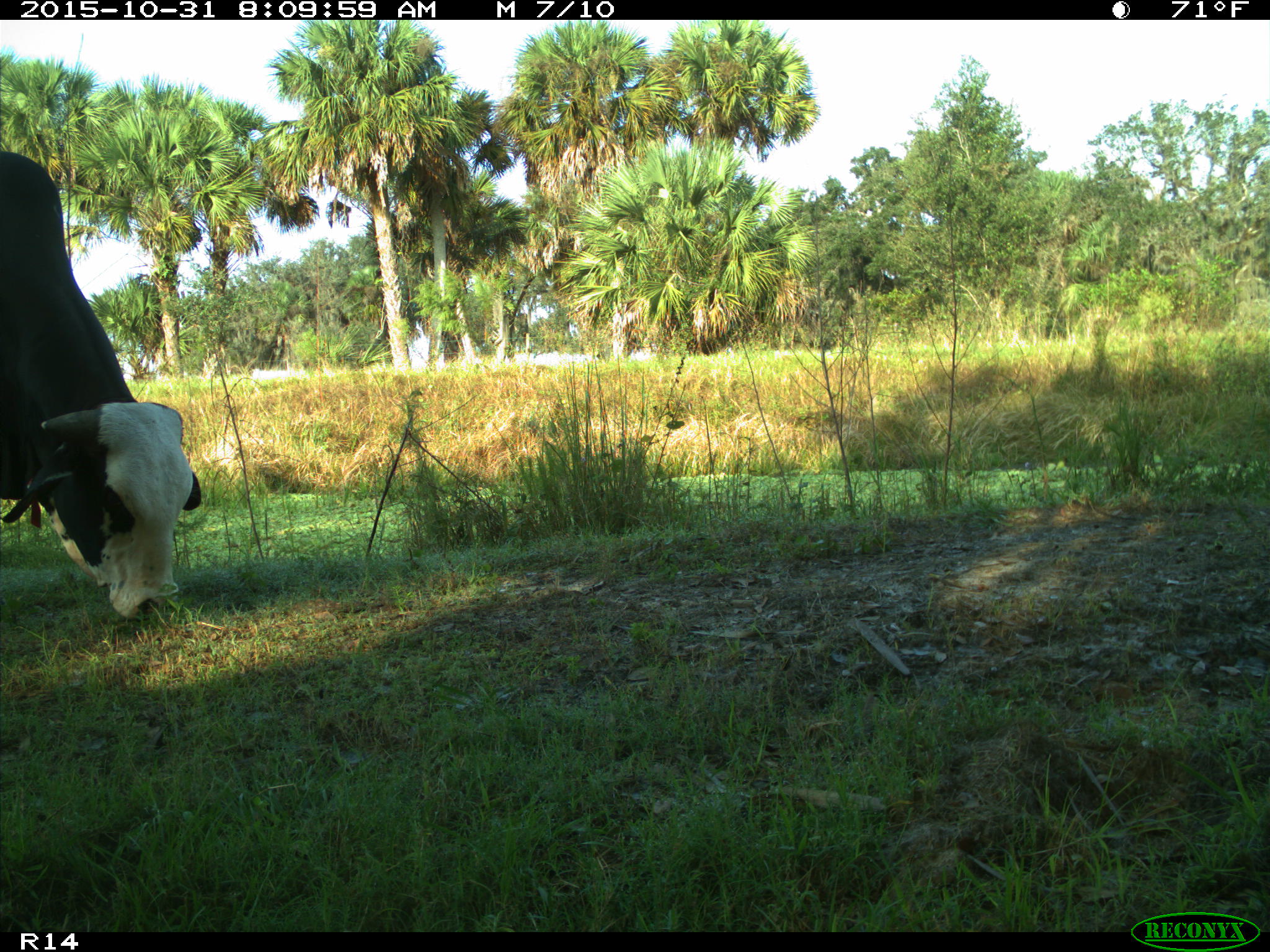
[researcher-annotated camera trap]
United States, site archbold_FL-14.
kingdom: Animalia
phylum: Chordata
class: Mammalia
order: Artiodactyla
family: Bovidae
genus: Bos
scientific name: Bos taurus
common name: domestic cow